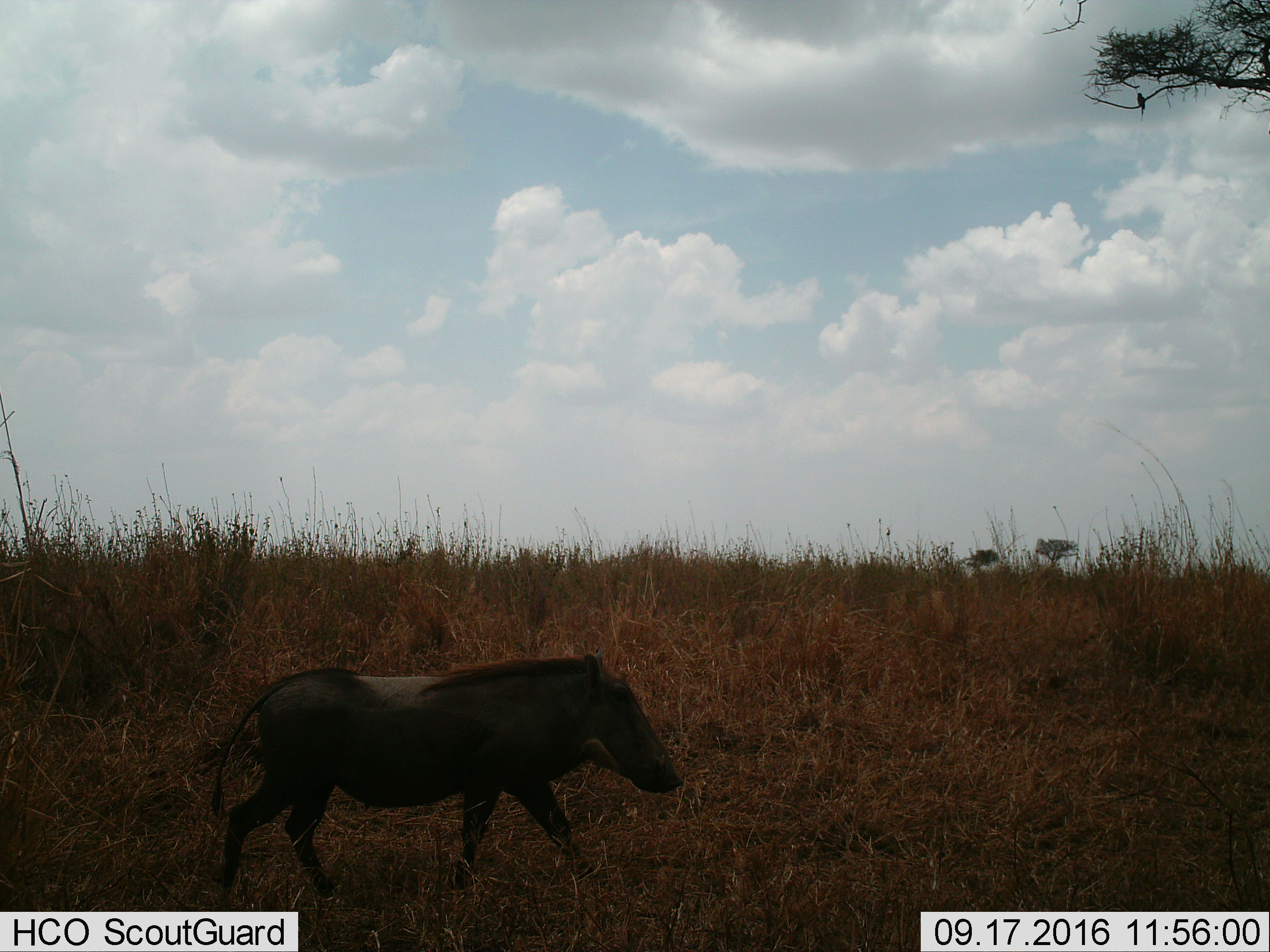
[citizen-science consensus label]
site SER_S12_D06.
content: unidentified animal